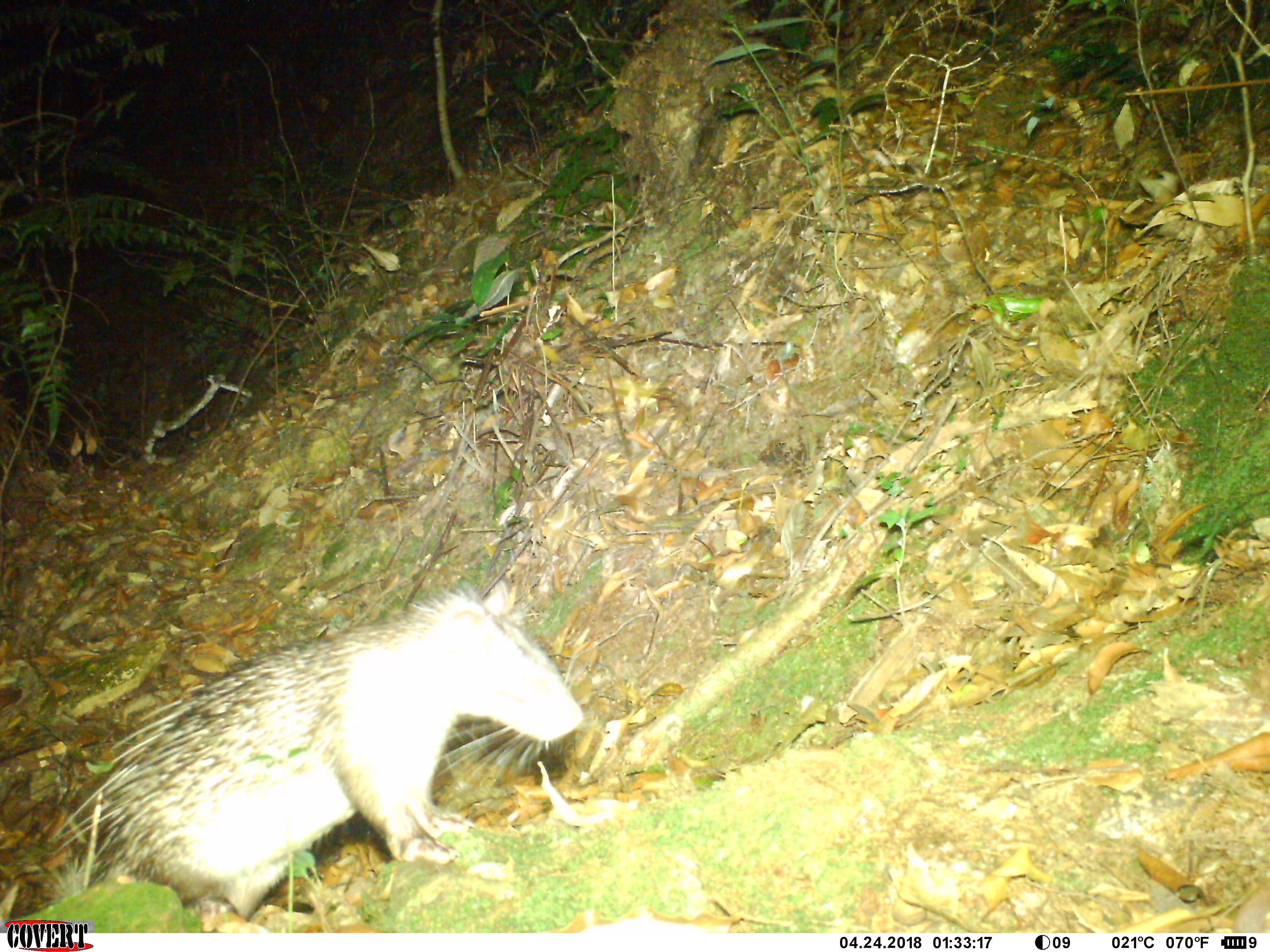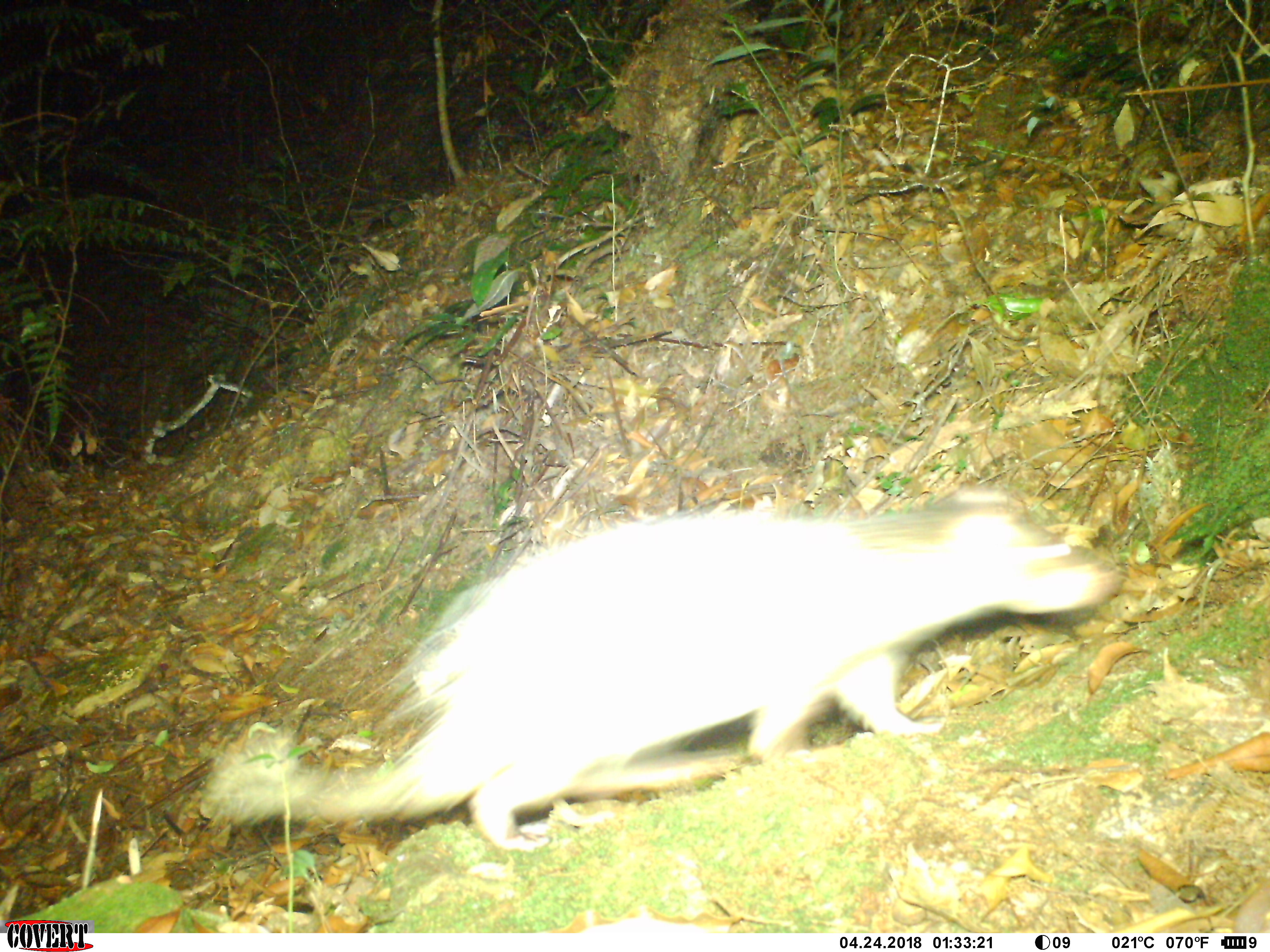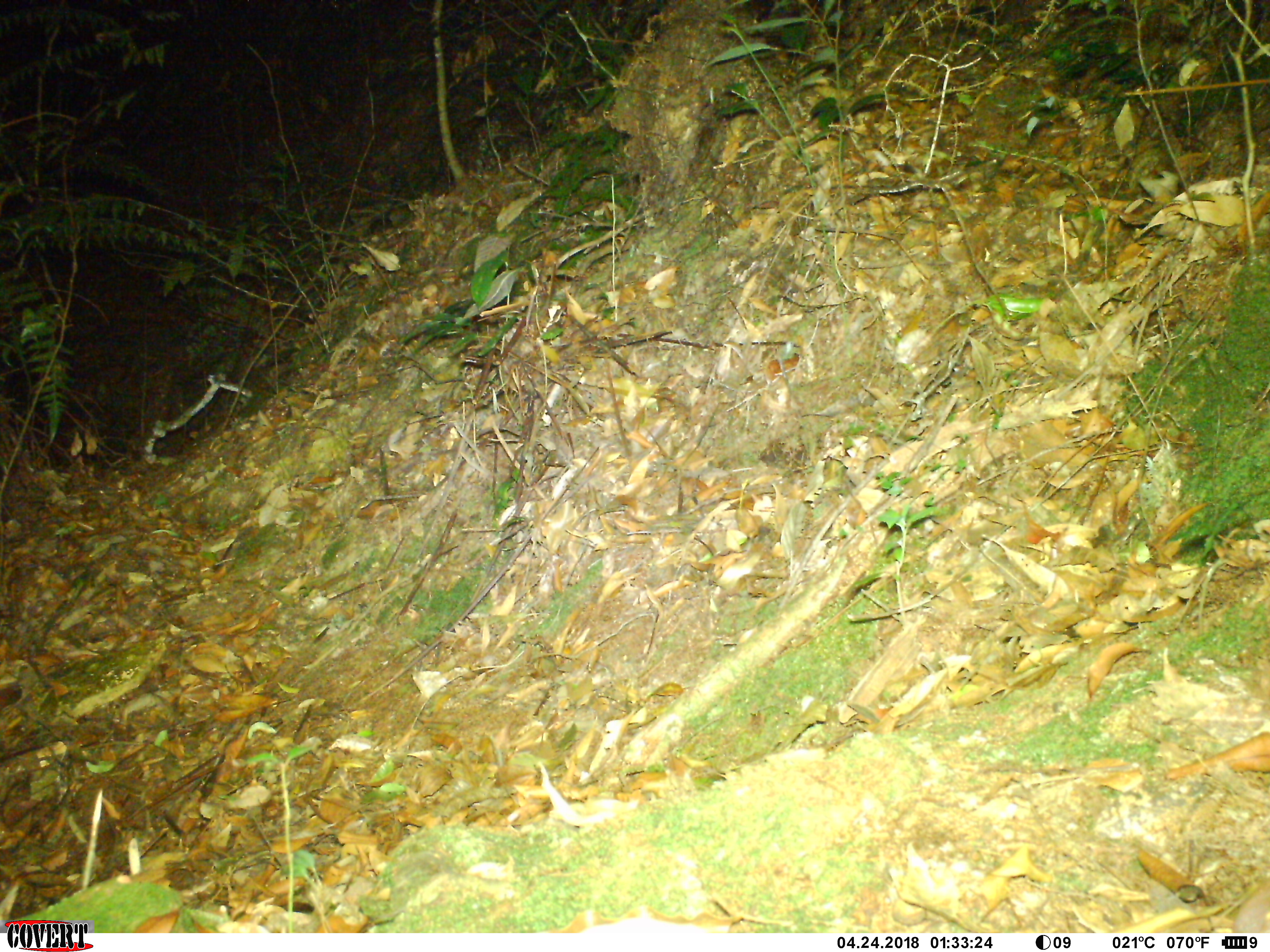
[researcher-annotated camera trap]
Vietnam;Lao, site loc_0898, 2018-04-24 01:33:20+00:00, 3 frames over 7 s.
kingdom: Animalia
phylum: Chordata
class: Mammalia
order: Rodentia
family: Hystricidae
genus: Atherurus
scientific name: Atherurus macrourus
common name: asiatic brush-tailed porcupine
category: asiatic brush tailed porcupine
Asiatic brush tailed porcupine (asiatic brush-tailed porcupine) (Atherurus macrourus). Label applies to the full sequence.